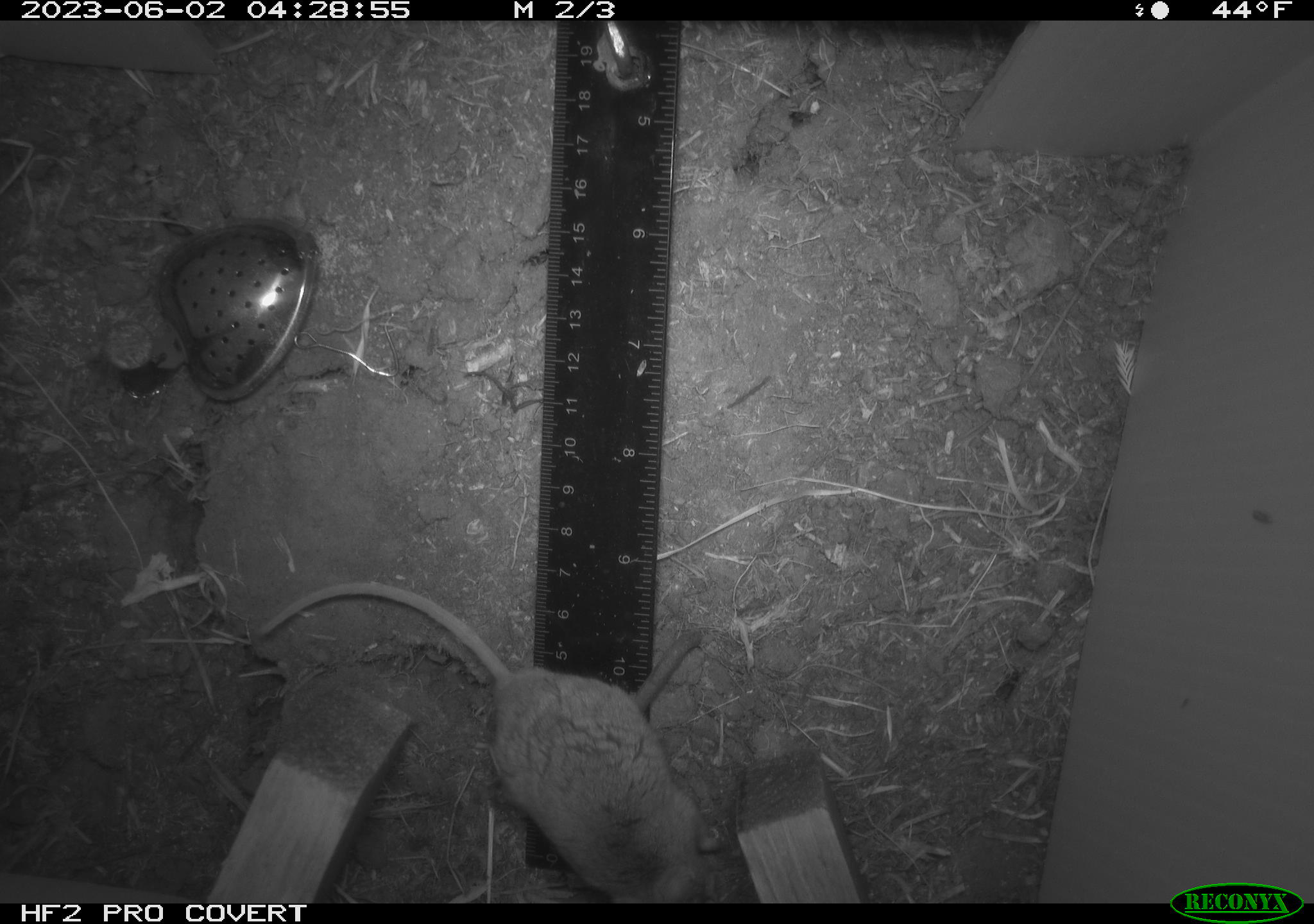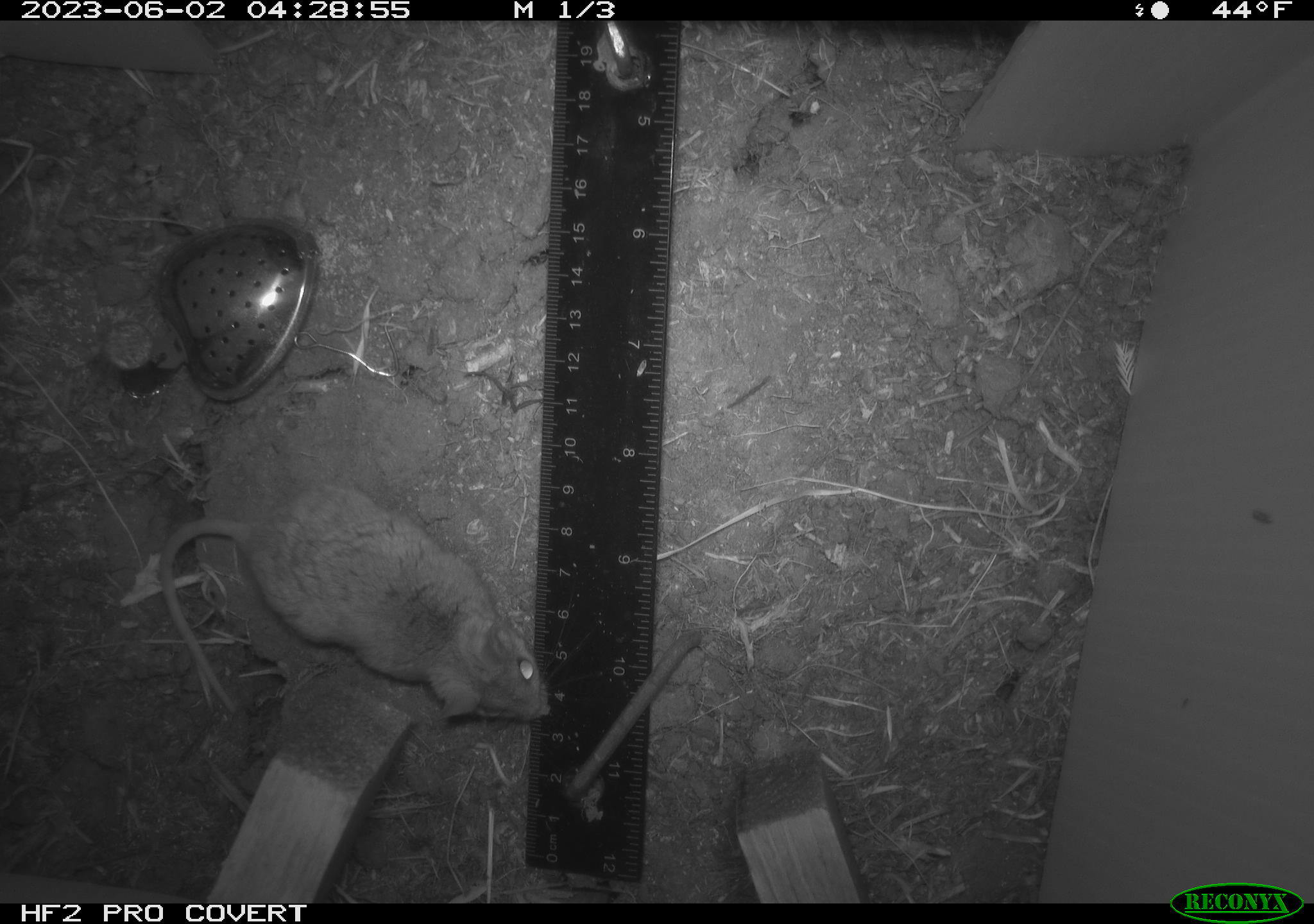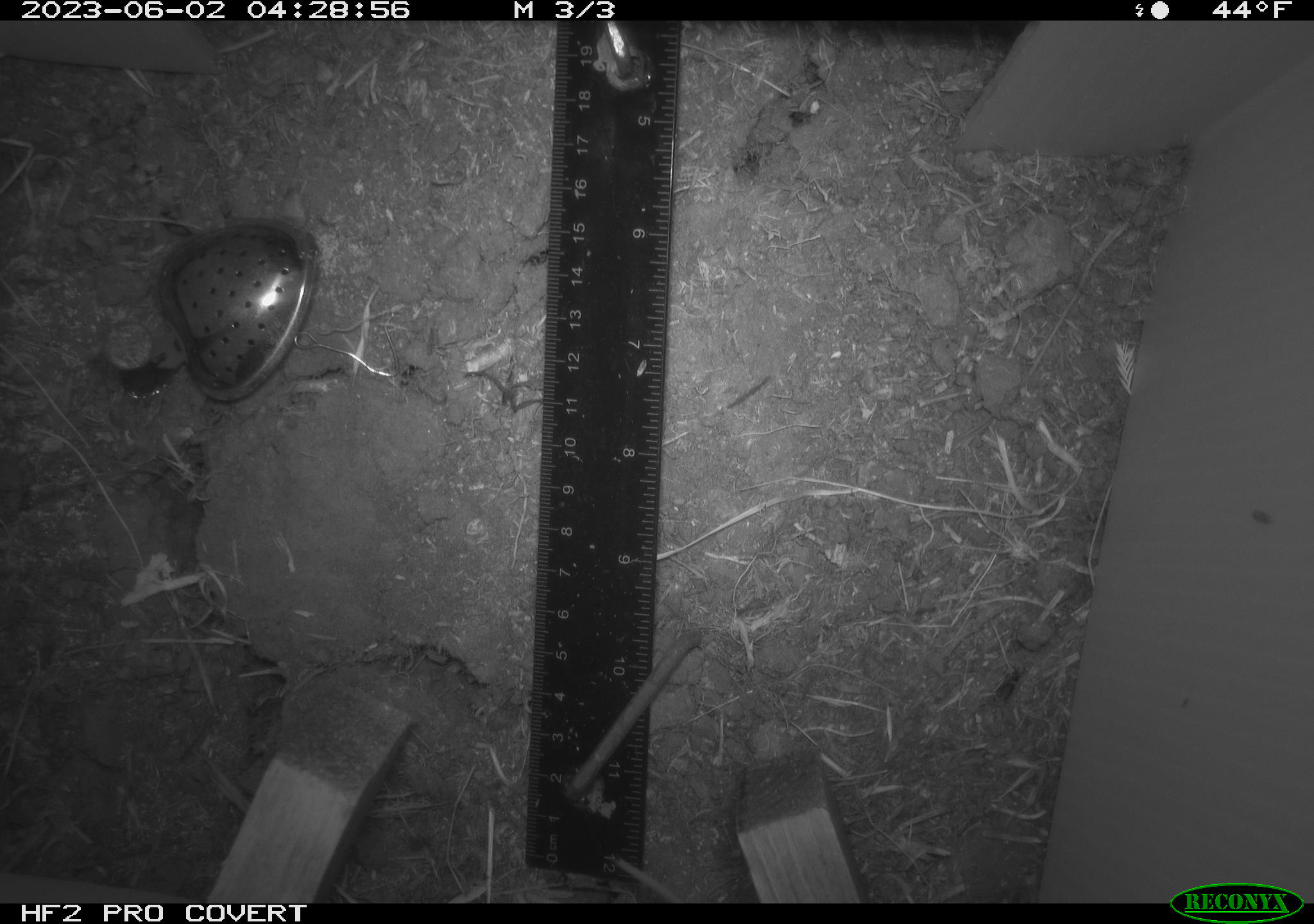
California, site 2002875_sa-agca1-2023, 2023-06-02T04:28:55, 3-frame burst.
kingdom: Animalia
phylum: Chordata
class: Mammalia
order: Rodentia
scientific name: Rodentia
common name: mouse species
Mouse species (Rodentia).